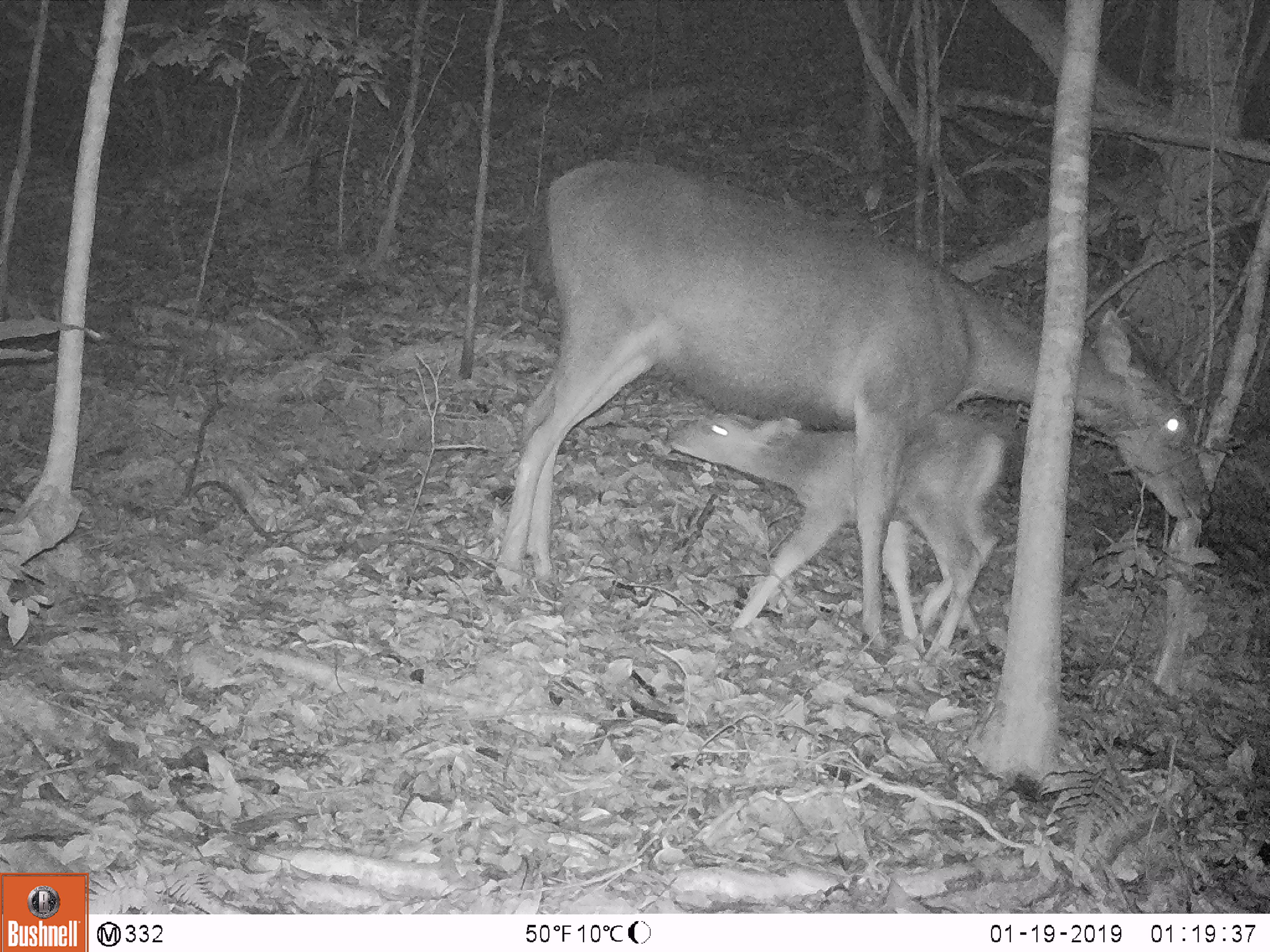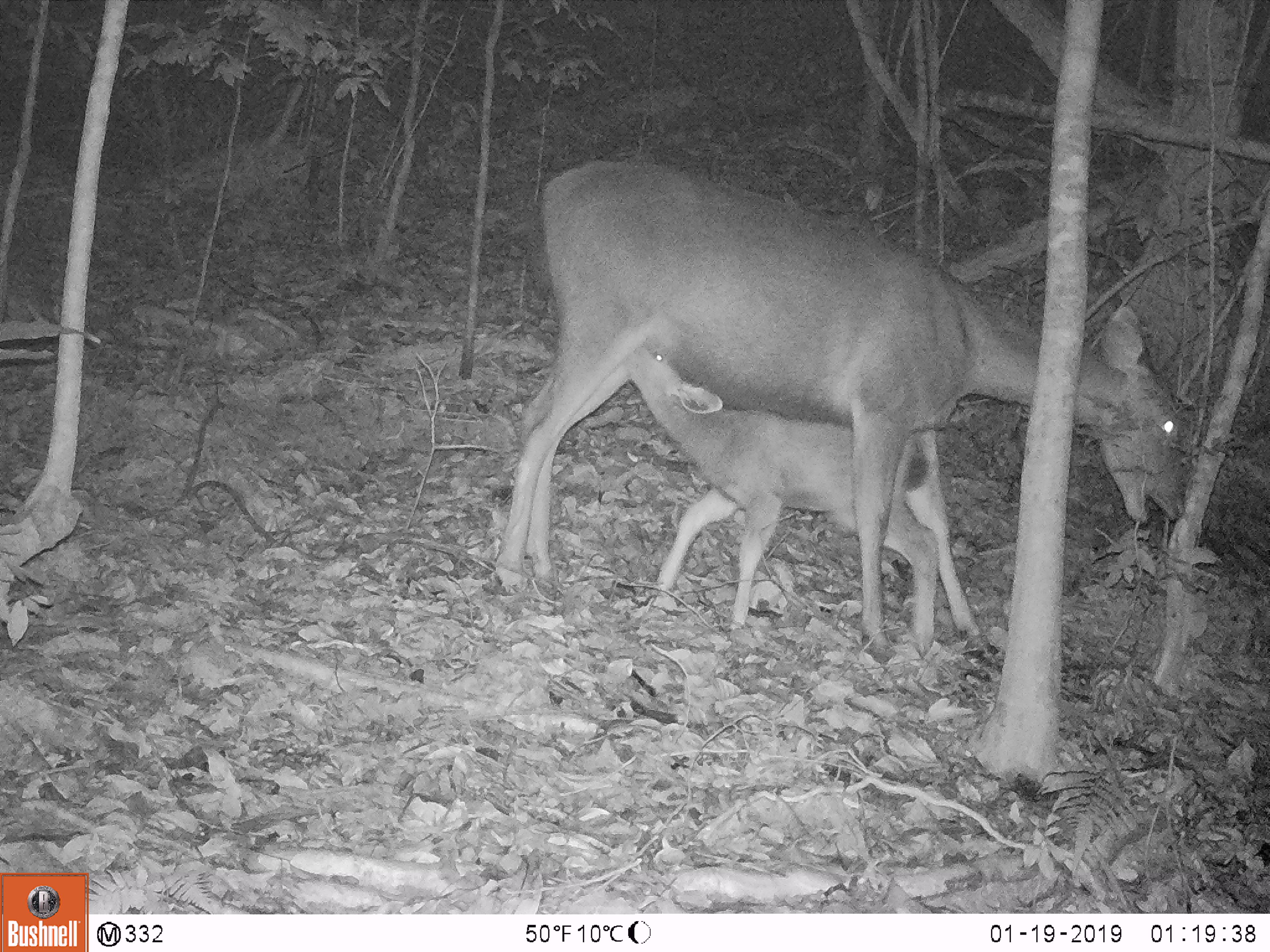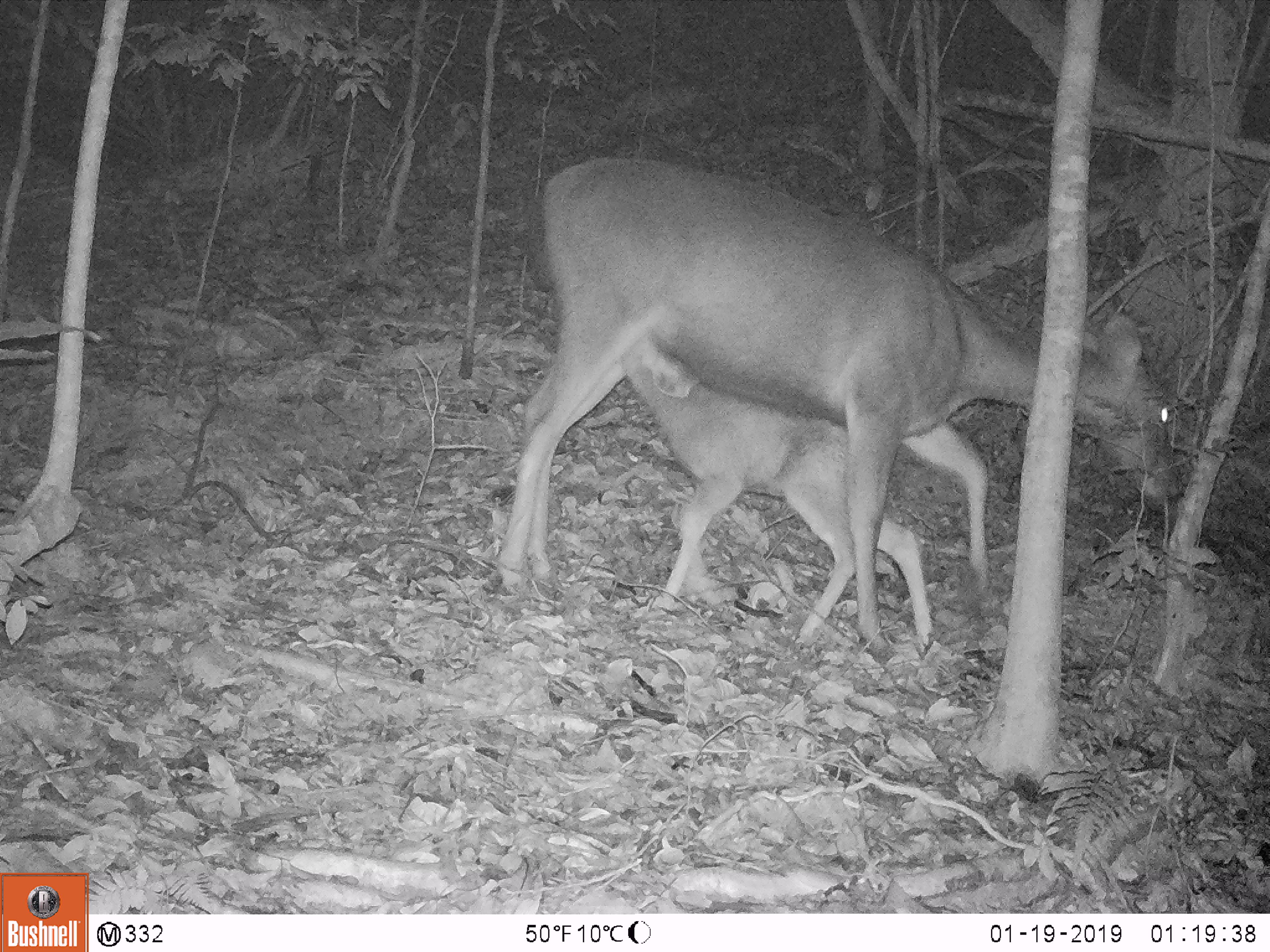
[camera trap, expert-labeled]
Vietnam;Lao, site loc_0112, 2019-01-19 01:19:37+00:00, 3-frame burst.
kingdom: Animalia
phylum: Chordata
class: Mammalia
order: Artiodactyla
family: Cervidae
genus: Rusa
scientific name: Rusa unicolor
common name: sambar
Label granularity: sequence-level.